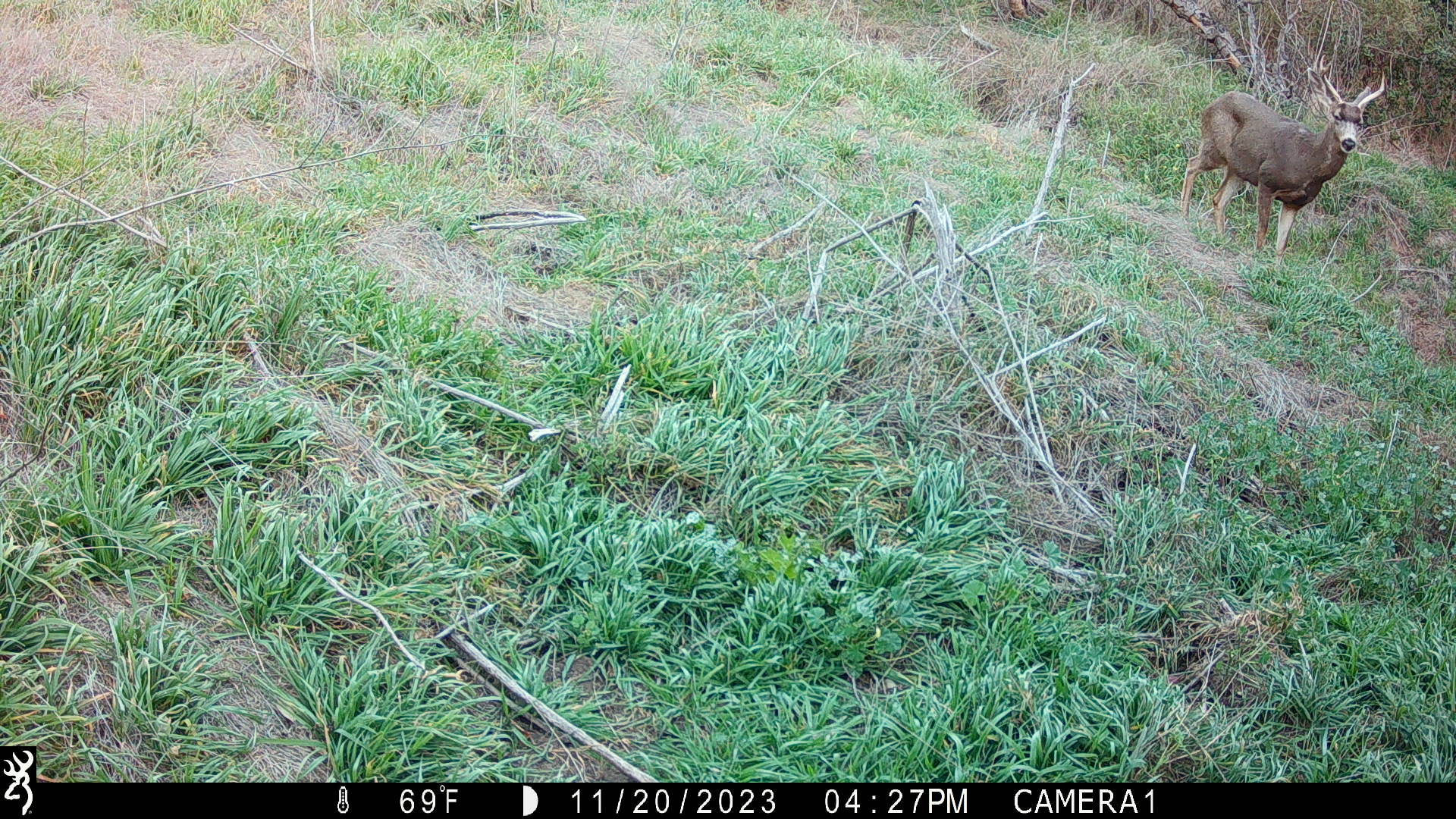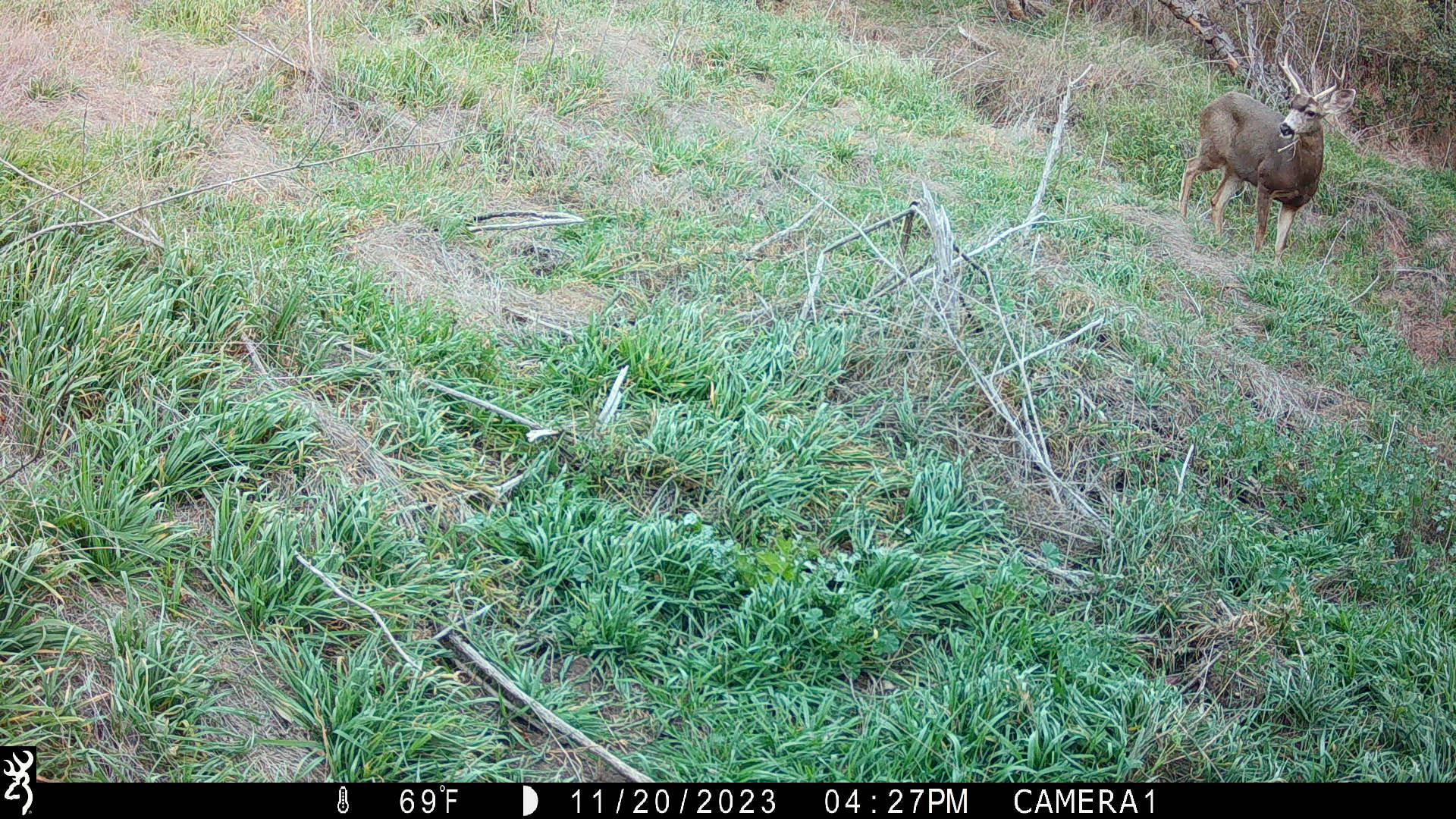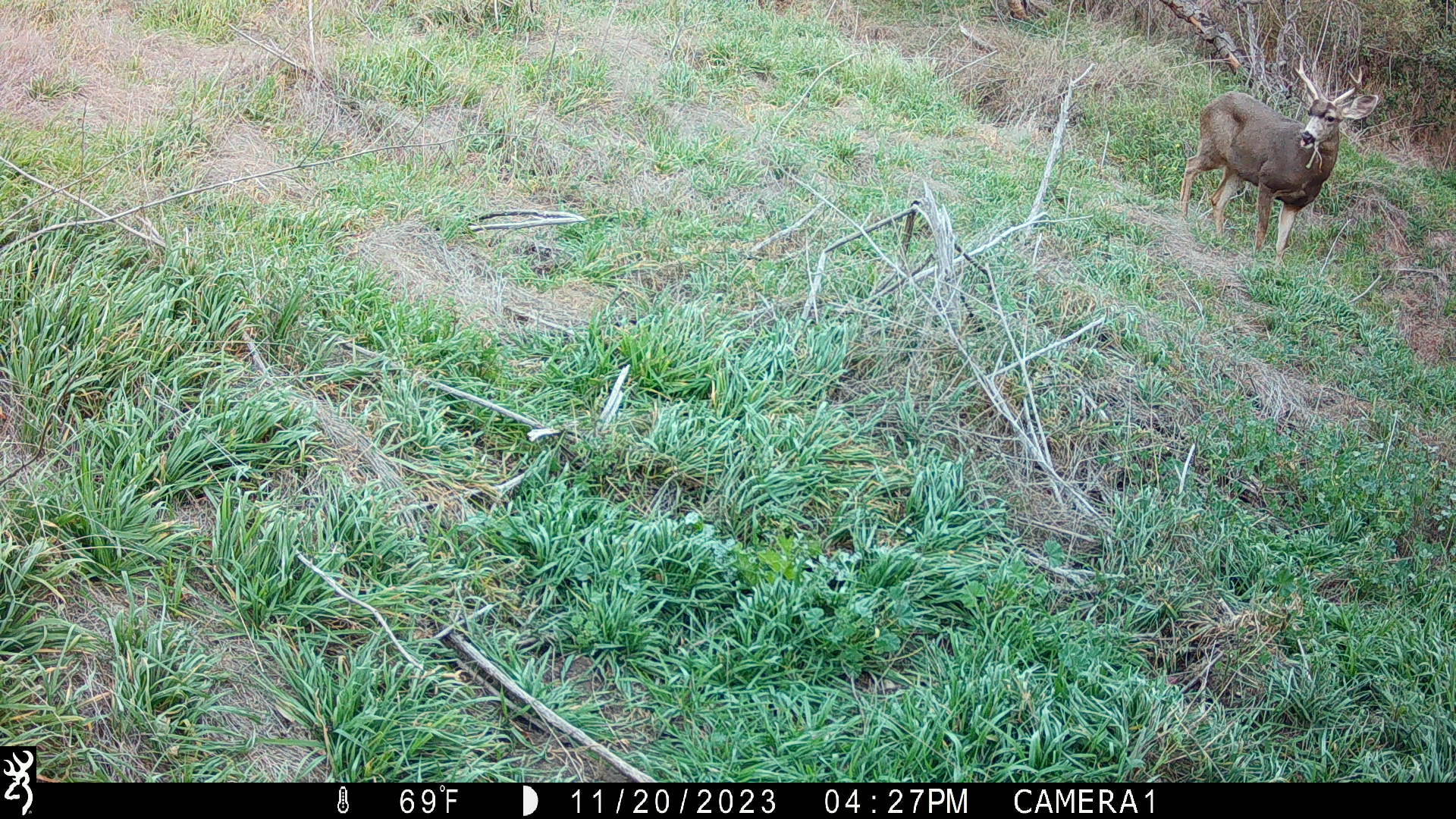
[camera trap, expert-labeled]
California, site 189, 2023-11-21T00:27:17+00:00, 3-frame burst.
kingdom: Animalia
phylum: Chordata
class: Mammalia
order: Artiodactyla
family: Cervidae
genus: Odocoileus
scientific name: Odocoileus hemionus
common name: mule deer